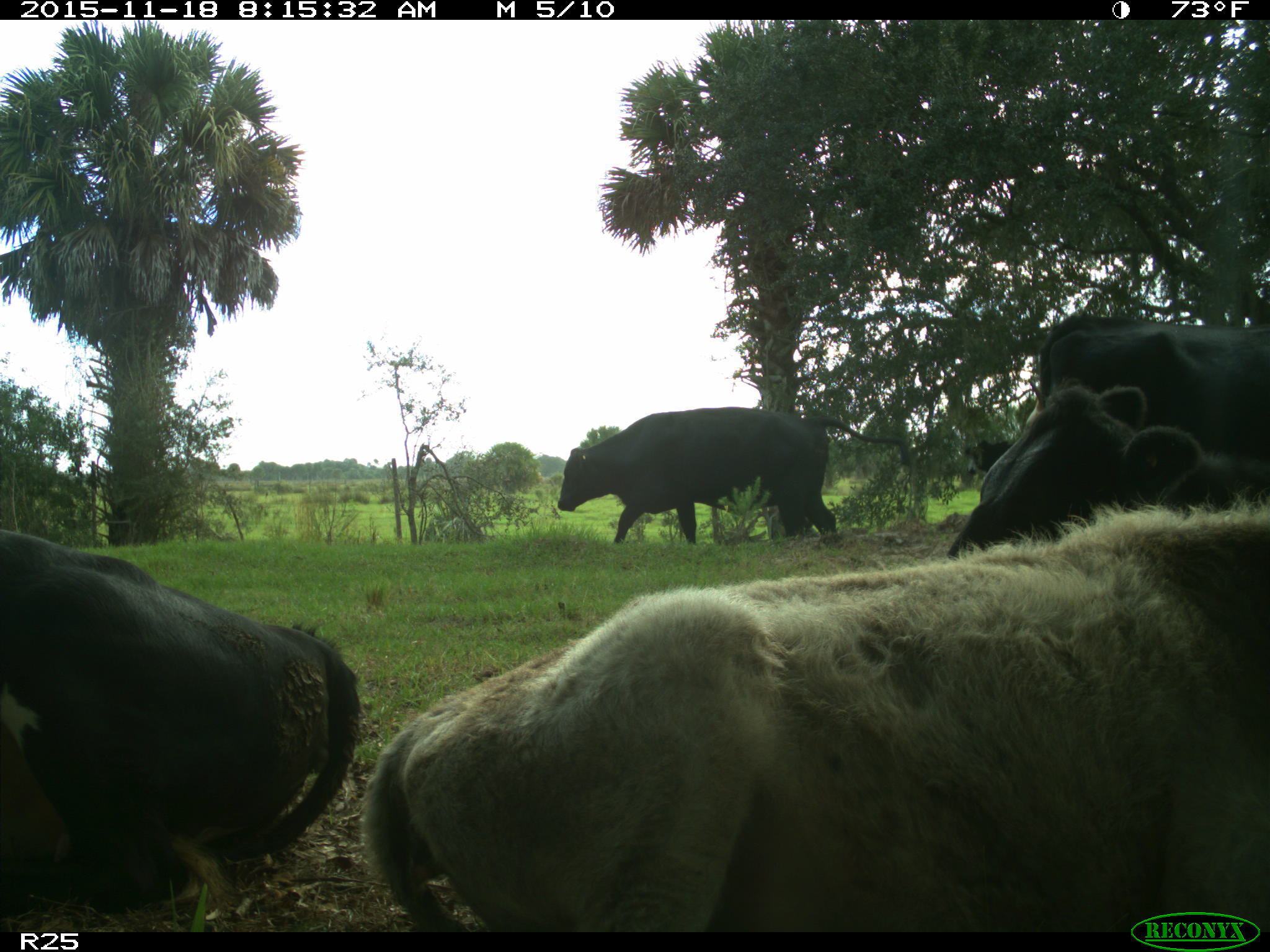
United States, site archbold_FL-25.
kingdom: Animalia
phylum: Chordata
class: Mammalia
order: Artiodactyla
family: Bovidae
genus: Bos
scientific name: Bos taurus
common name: domestic cow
Bos taurus (domestic cow).